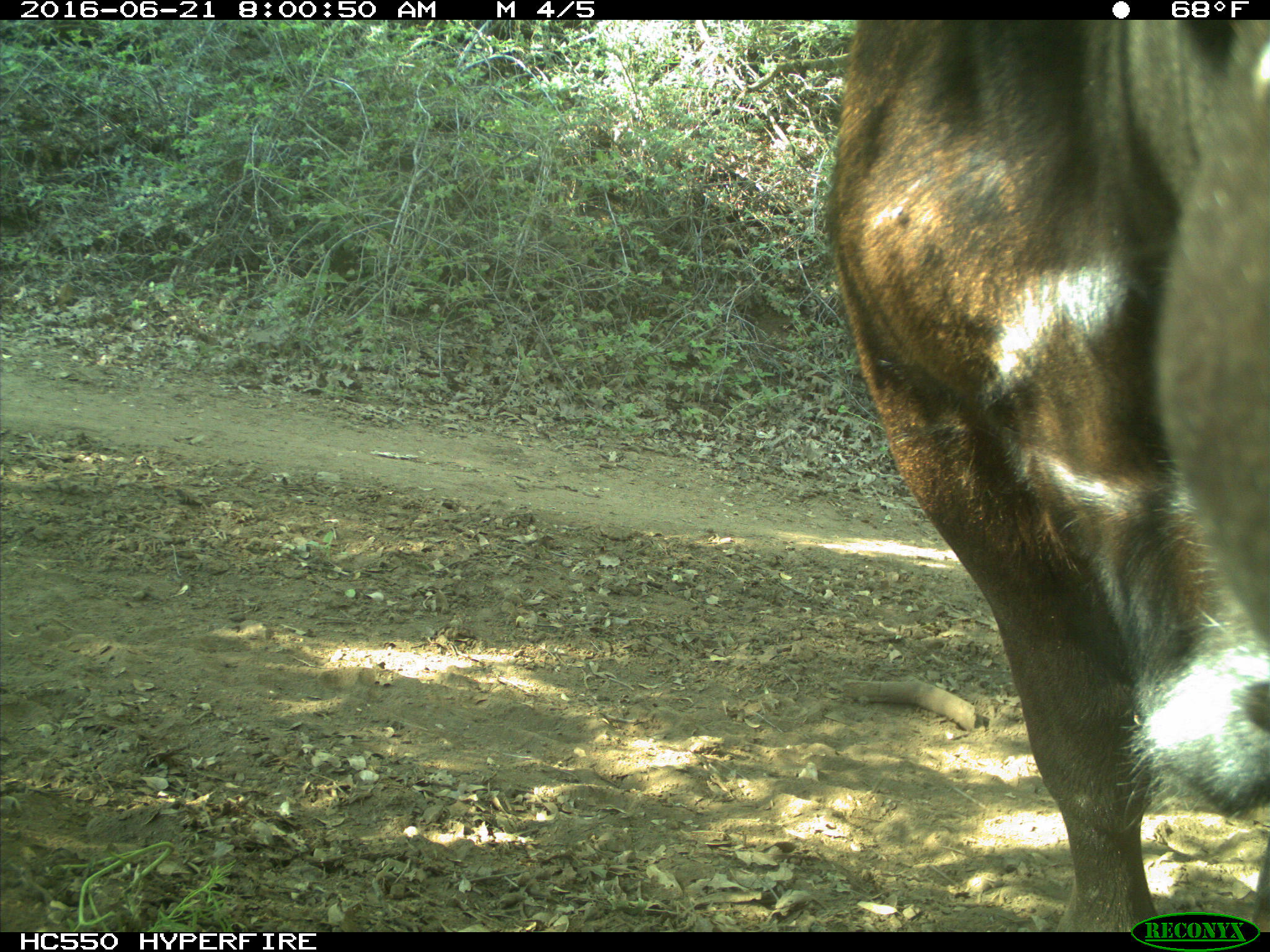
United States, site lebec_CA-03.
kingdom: Animalia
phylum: Chordata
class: Mammalia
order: Artiodactyla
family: Bovidae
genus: Bos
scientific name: Bos taurus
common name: domestic cow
Bos taurus (domestic cow).